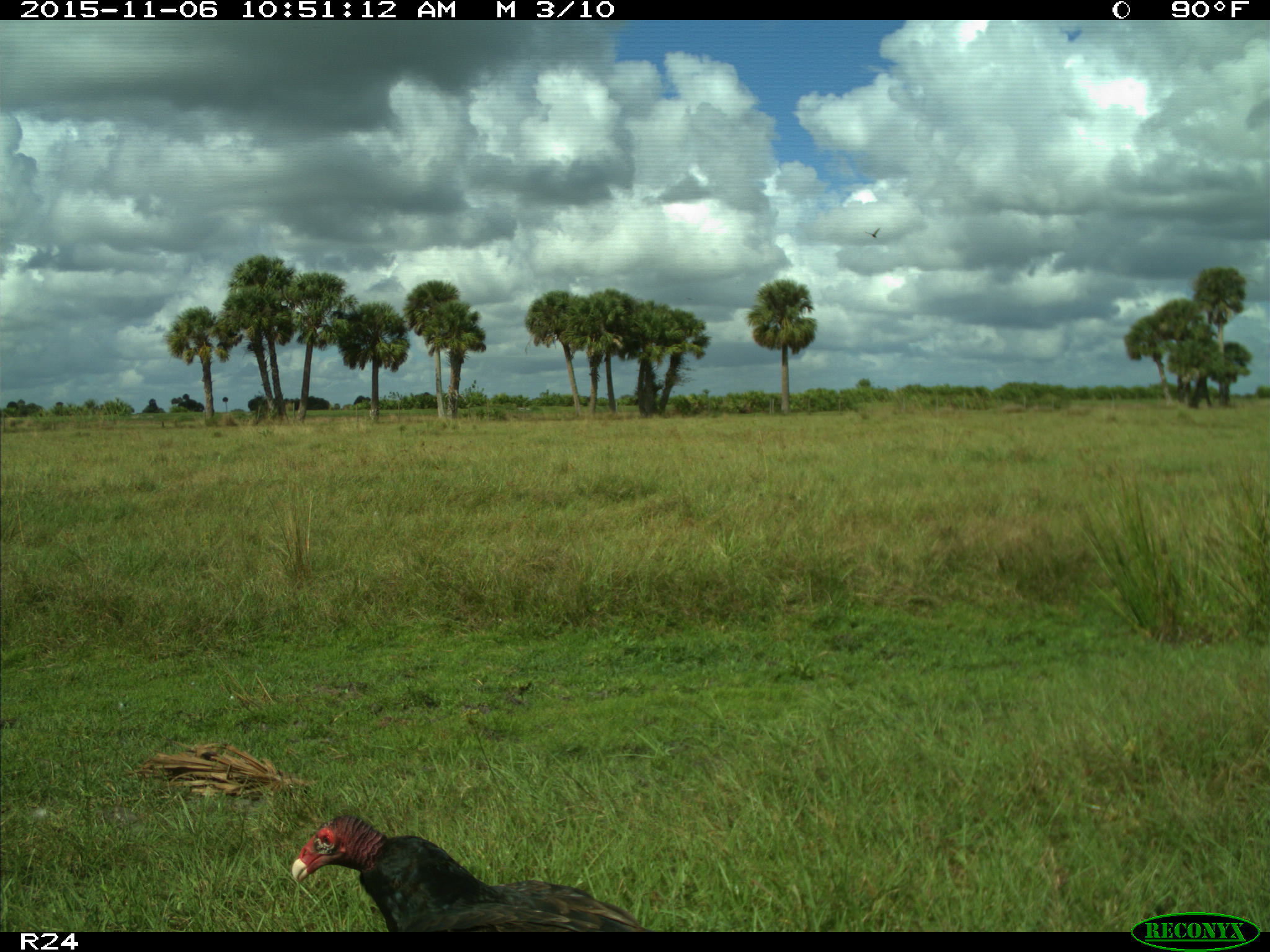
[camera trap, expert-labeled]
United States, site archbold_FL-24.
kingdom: Animalia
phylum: Chordata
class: Aves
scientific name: Aves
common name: birds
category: unidentified bird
Unidentified bird (birds) (Aves).